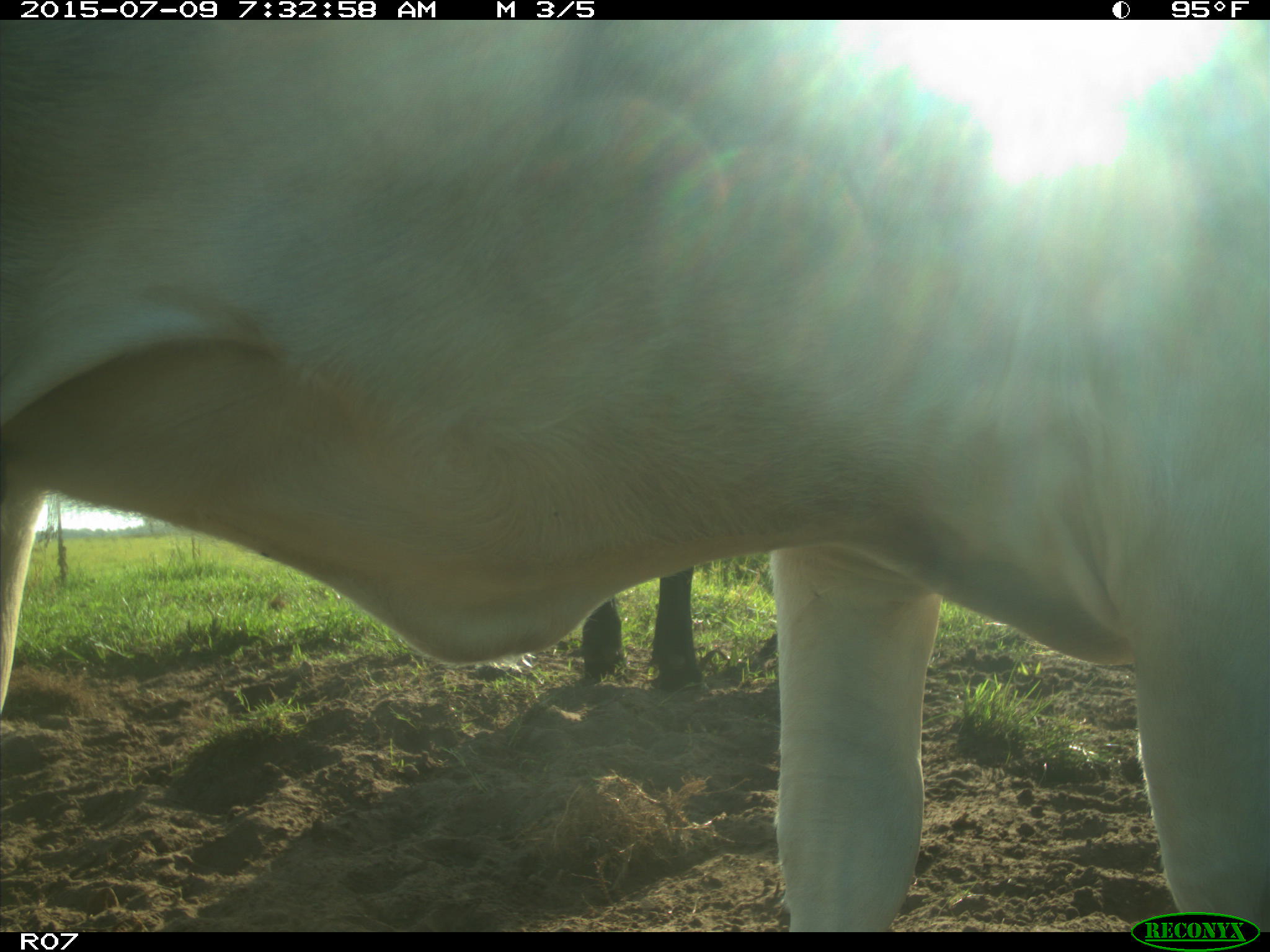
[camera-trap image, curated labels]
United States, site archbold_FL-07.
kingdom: Animalia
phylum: Chordata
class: Mammalia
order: Artiodactyla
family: Bovidae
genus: Bos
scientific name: Bos taurus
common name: domestic cow